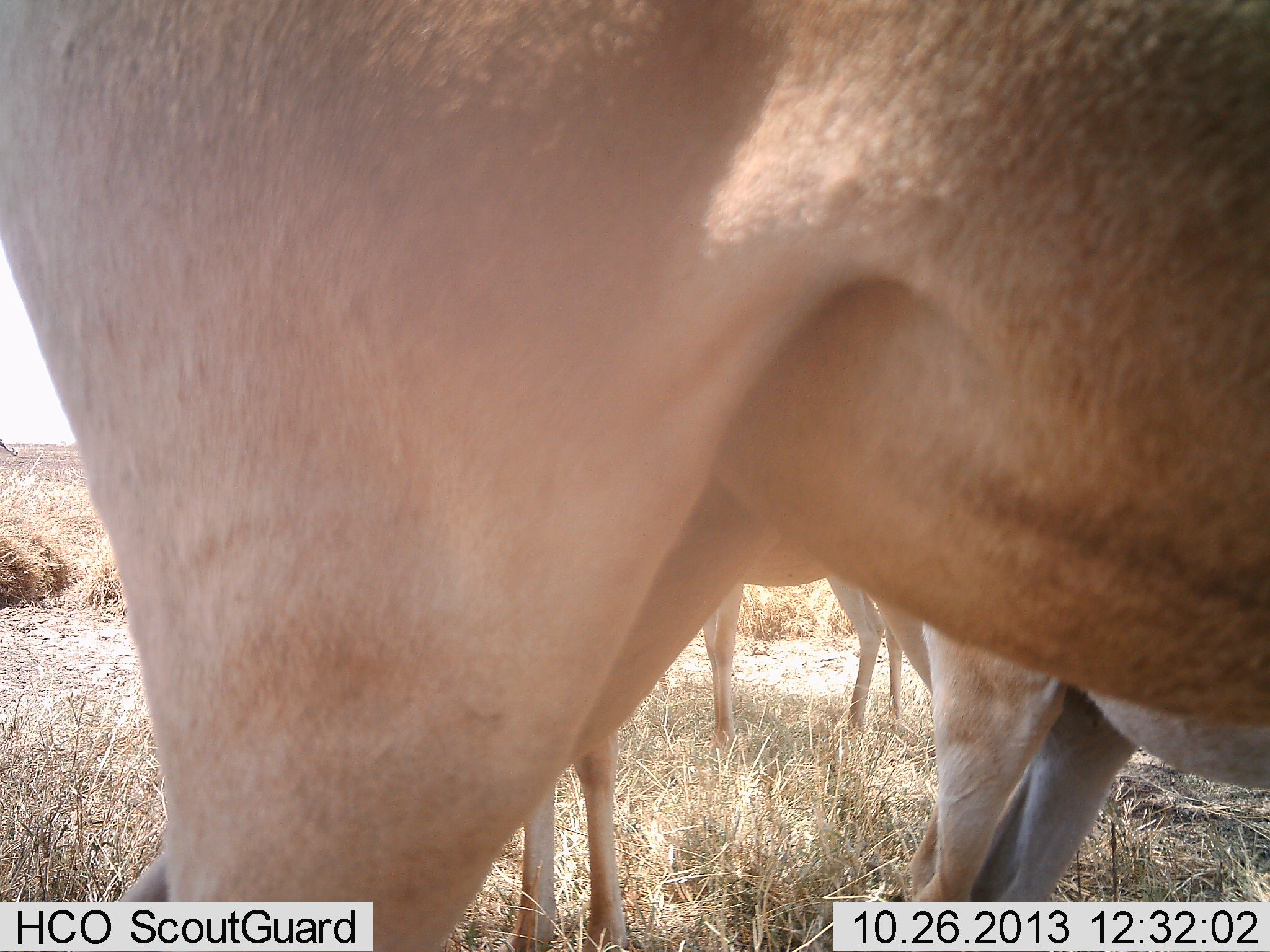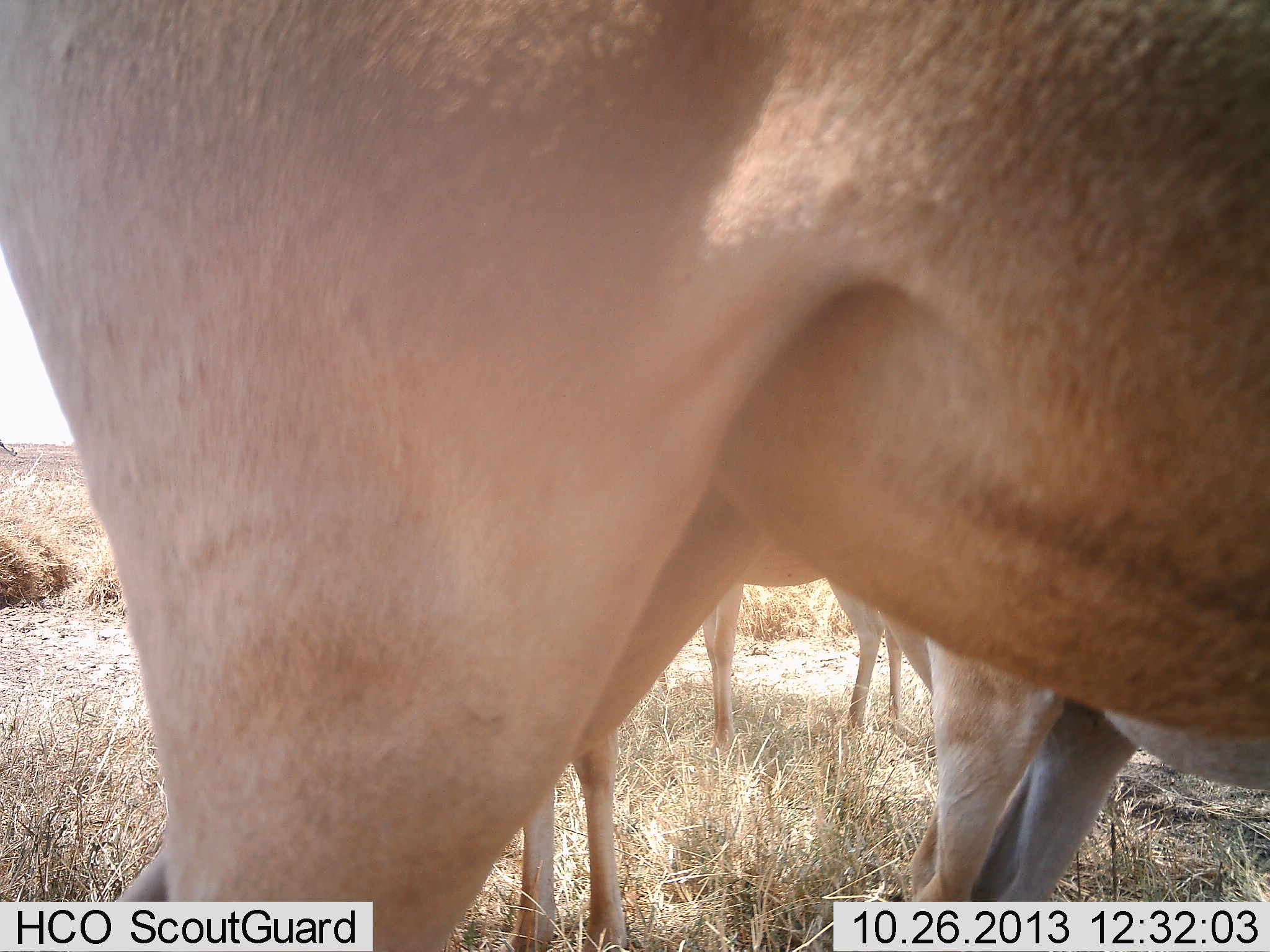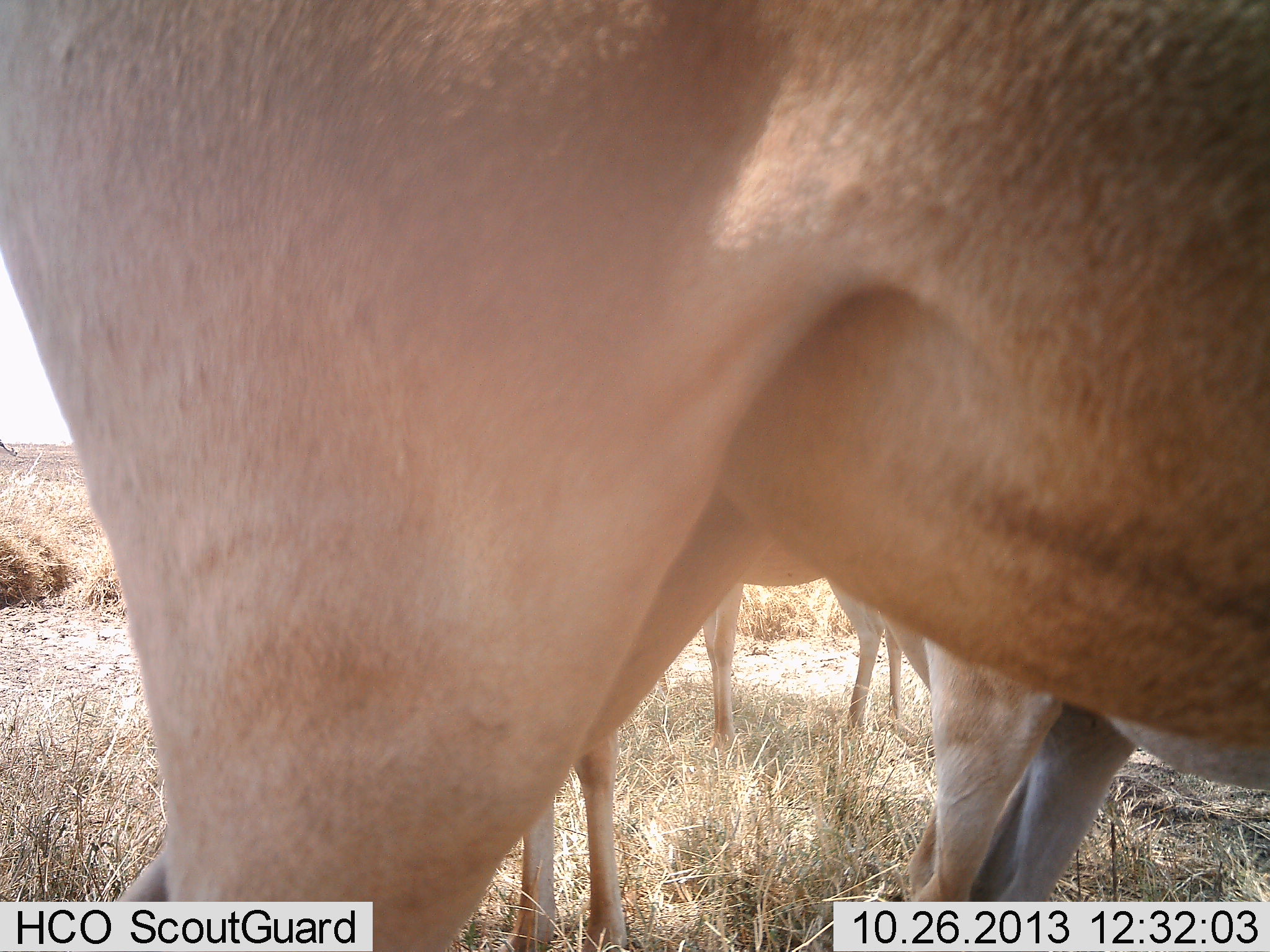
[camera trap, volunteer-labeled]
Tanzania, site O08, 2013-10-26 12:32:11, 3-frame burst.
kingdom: Animalia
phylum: Chordata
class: Mammalia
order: Artiodactyla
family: Bovidae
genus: Alcelaphus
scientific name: Alcelaphus buselaphus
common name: hartebeest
Hartebeest (Alcelaphus buselaphus), count 4. Behavior (volunteer vote fractions): standing 93%, resting 7%, moving 0%, interacting 0%. Young present (vote fraction): 29%. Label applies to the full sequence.